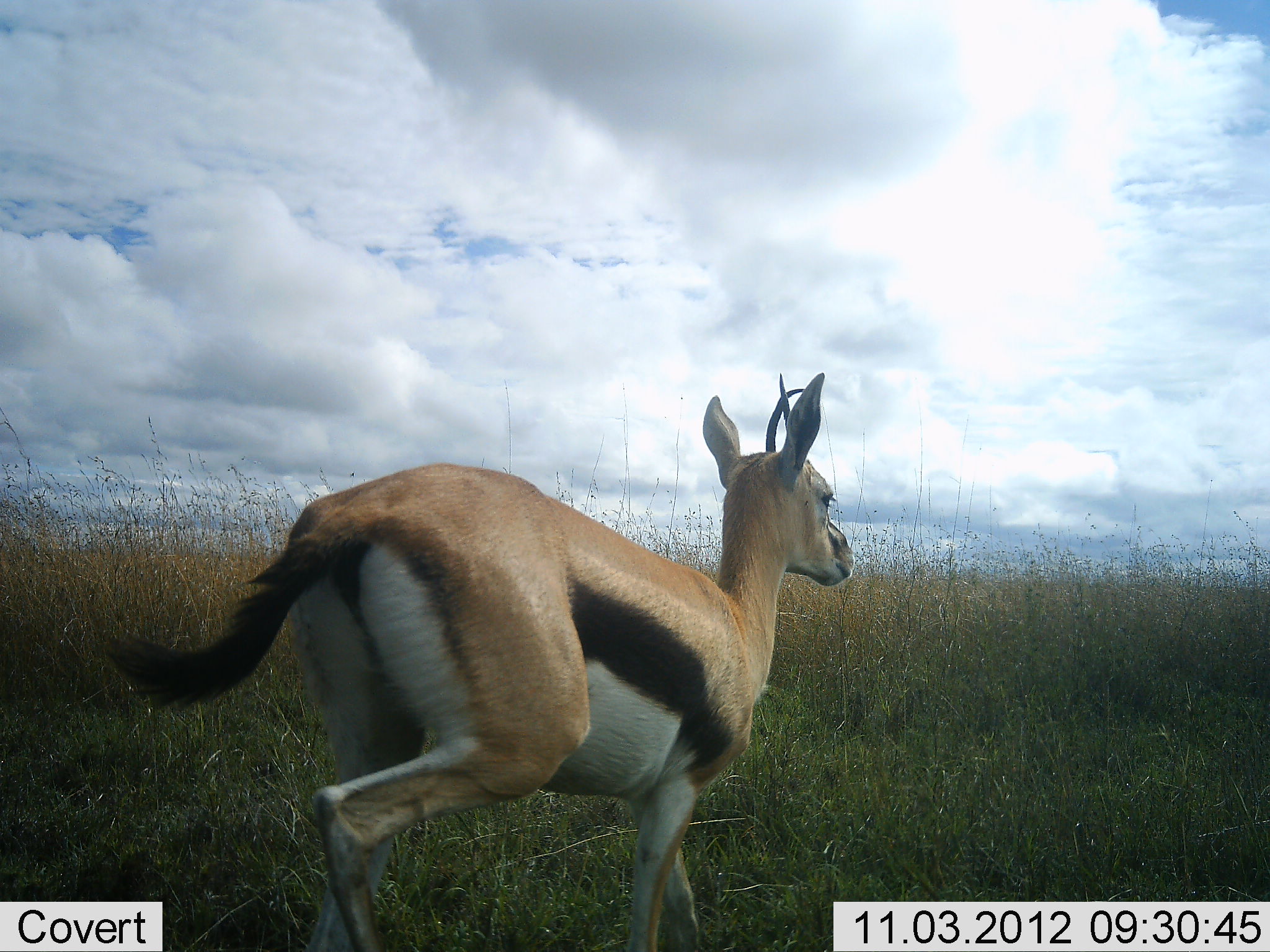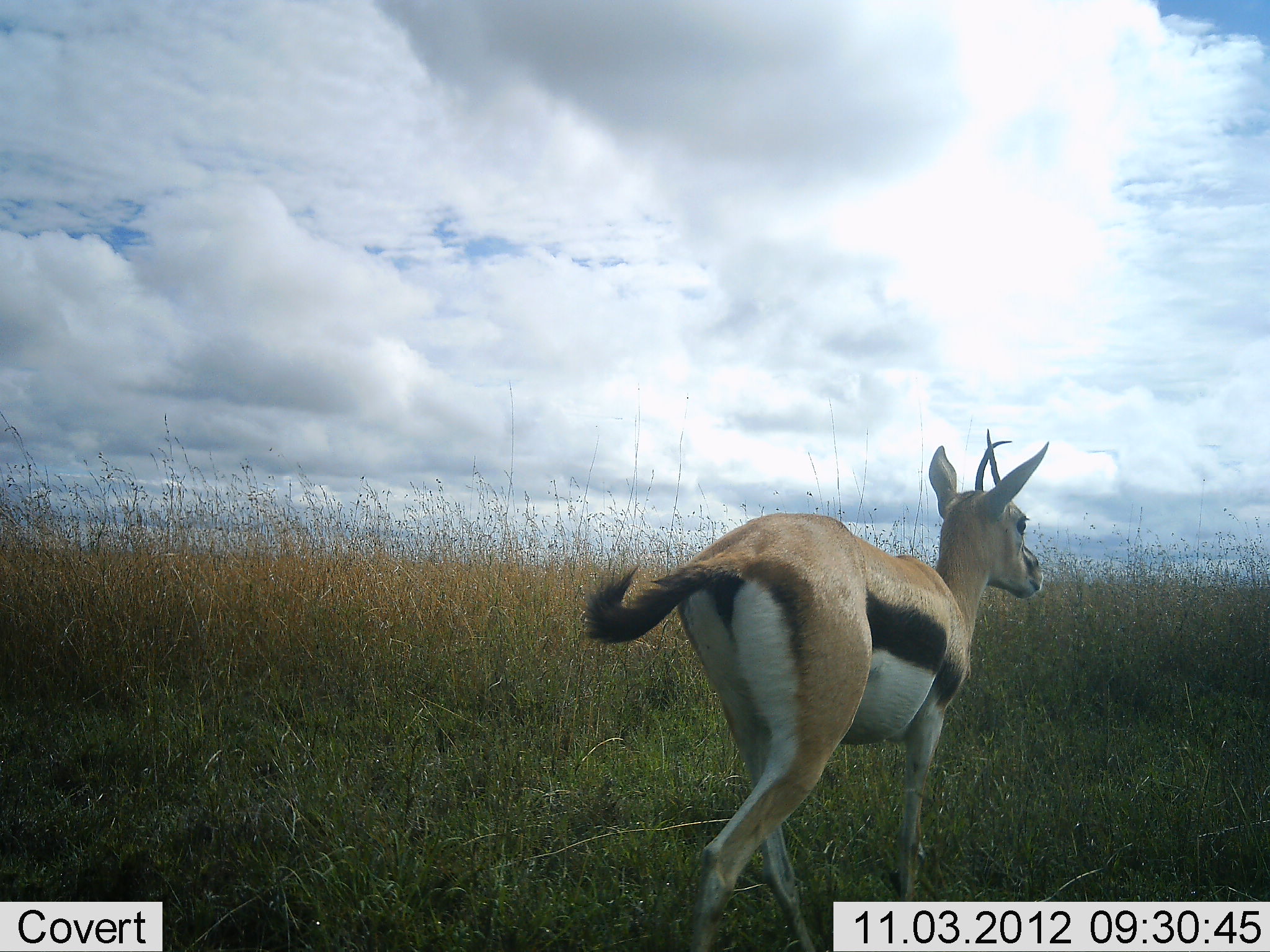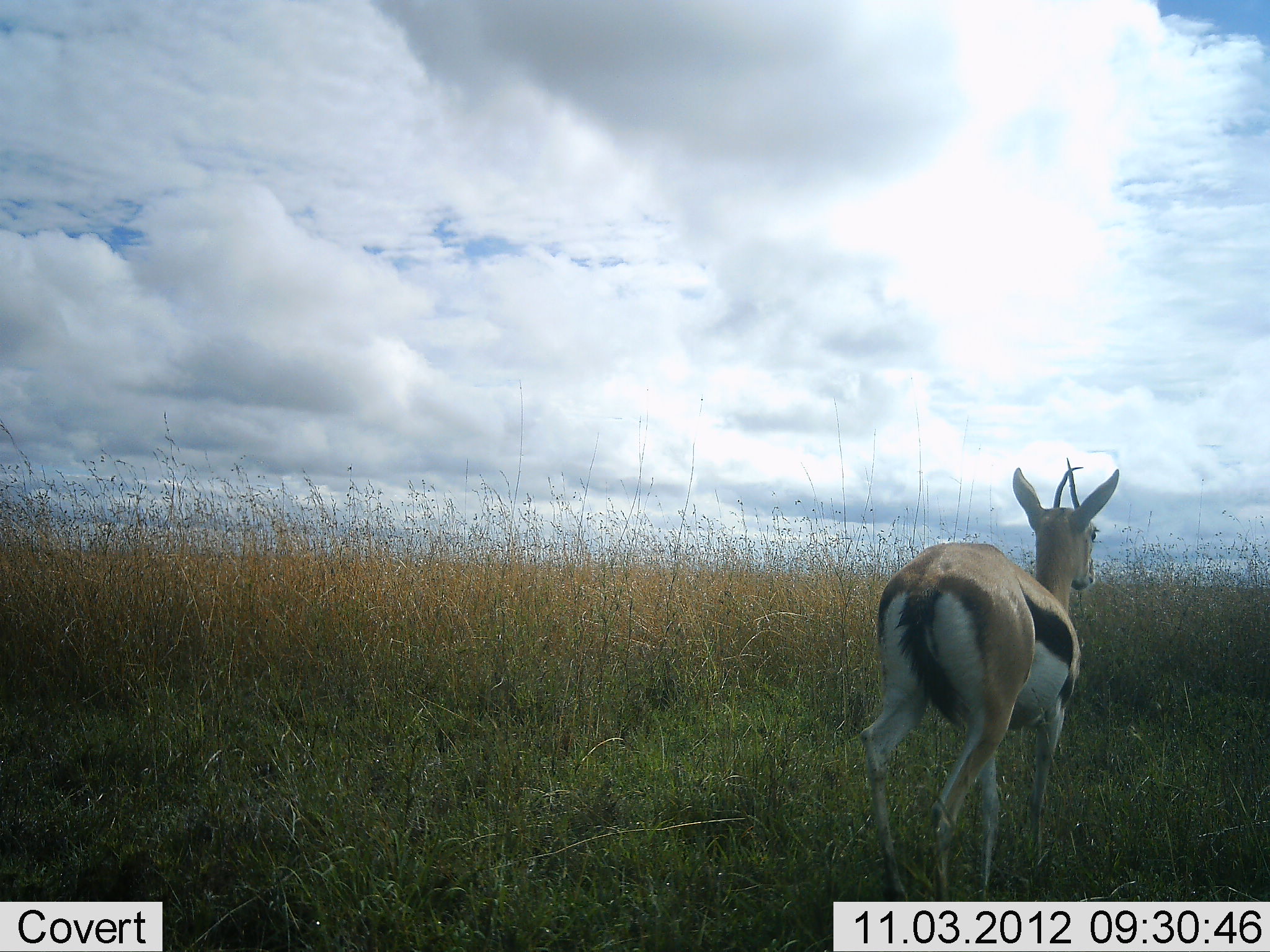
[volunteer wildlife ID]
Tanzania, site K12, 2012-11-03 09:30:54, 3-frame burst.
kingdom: Animalia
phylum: Chordata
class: Mammalia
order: Artiodactyla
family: Bovidae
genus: Eudorcas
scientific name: Eudorcas thomsonii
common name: thomson's gazelle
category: gazellethomsons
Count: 1.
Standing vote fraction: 0%.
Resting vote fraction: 0%.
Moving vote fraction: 100%.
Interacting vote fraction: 0%.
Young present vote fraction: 0%.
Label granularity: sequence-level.